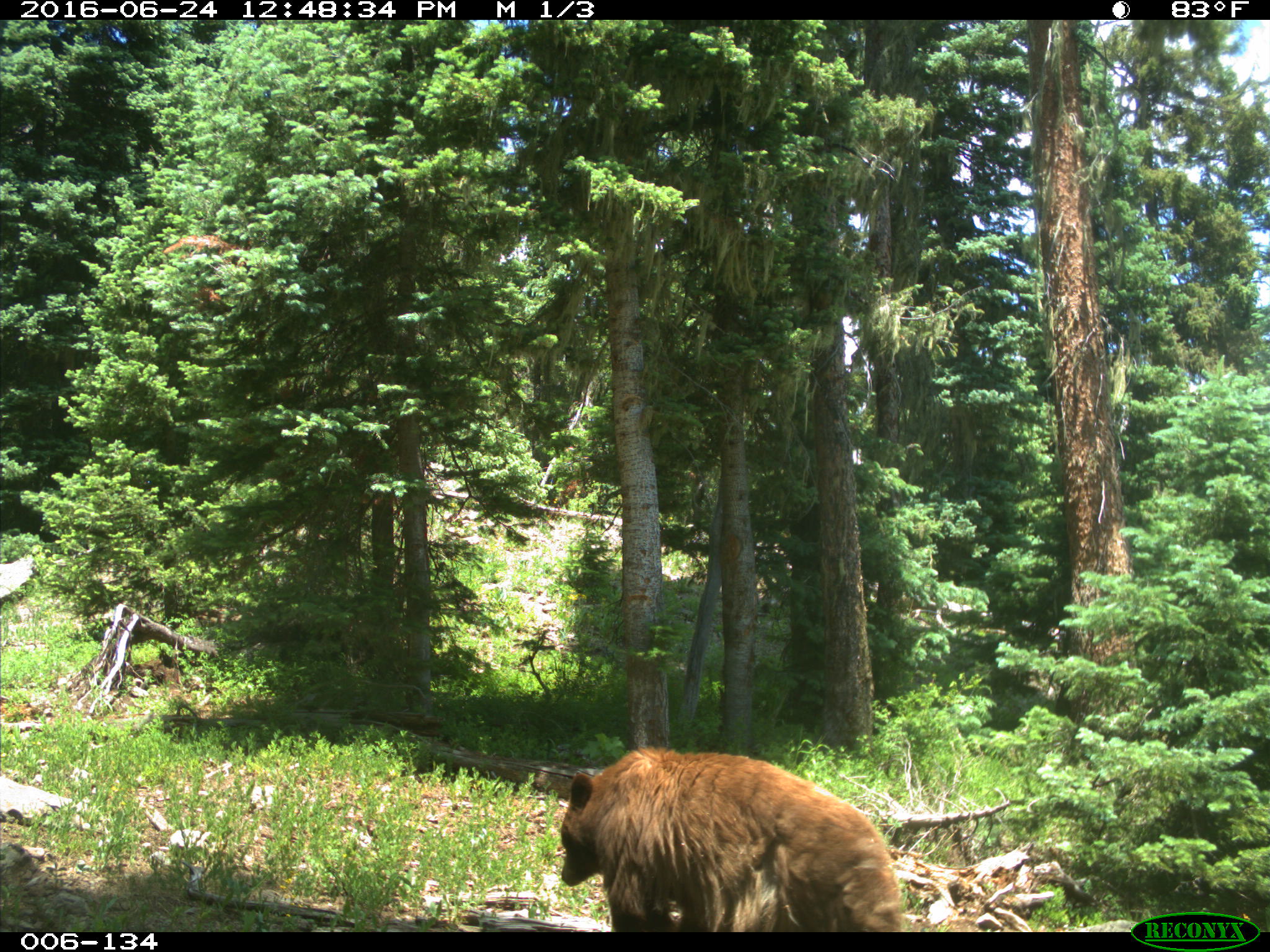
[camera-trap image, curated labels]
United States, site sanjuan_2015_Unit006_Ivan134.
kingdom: Animalia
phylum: Chordata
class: Mammalia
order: Carnivora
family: Ursidae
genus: Ursus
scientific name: Ursus americanus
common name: american black bear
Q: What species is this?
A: Ursus americanus (american black bear).